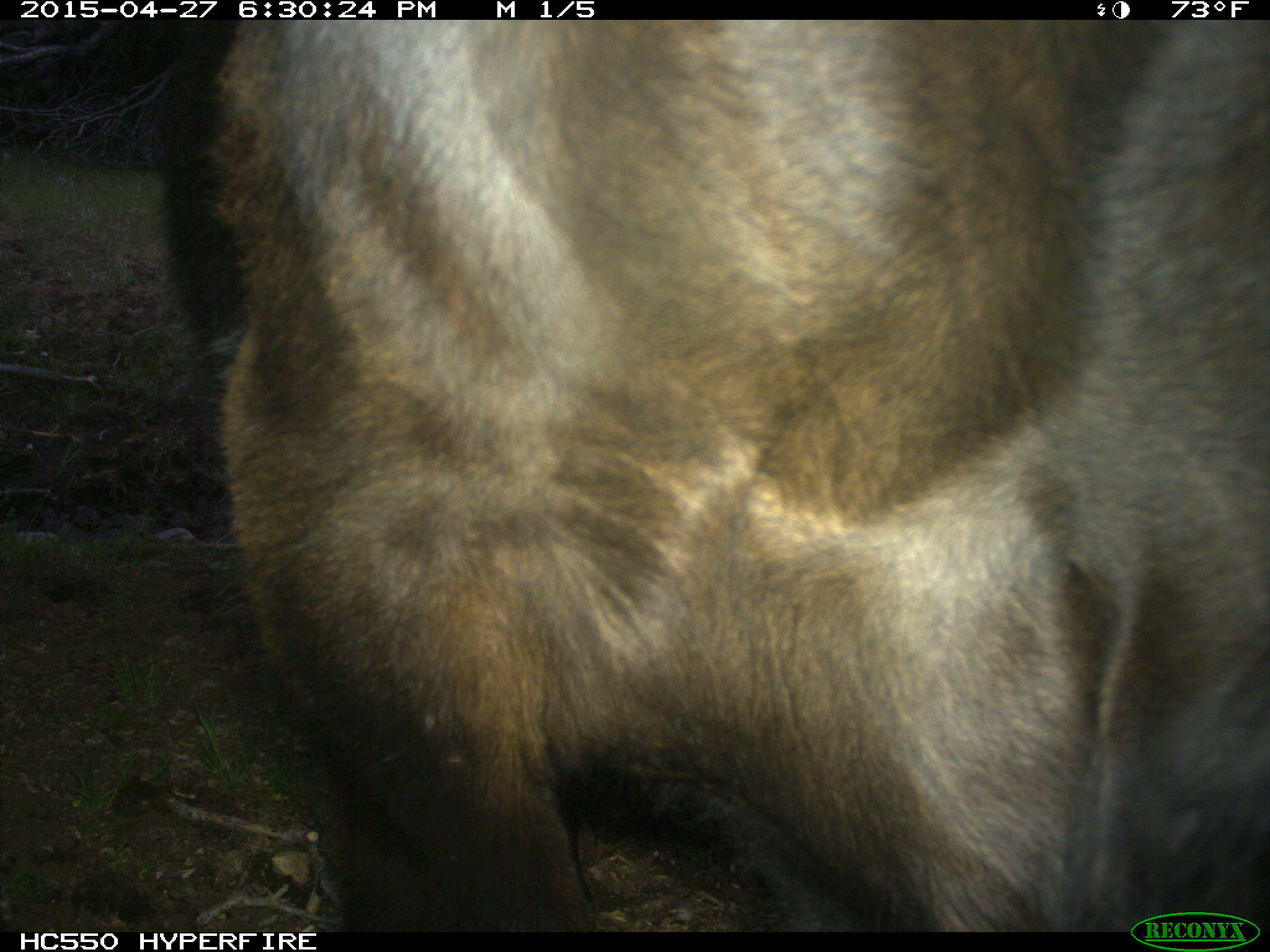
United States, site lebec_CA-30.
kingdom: Animalia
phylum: Chordata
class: Mammalia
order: Artiodactyla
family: Bovidae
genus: Bos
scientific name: Bos taurus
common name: domestic cow